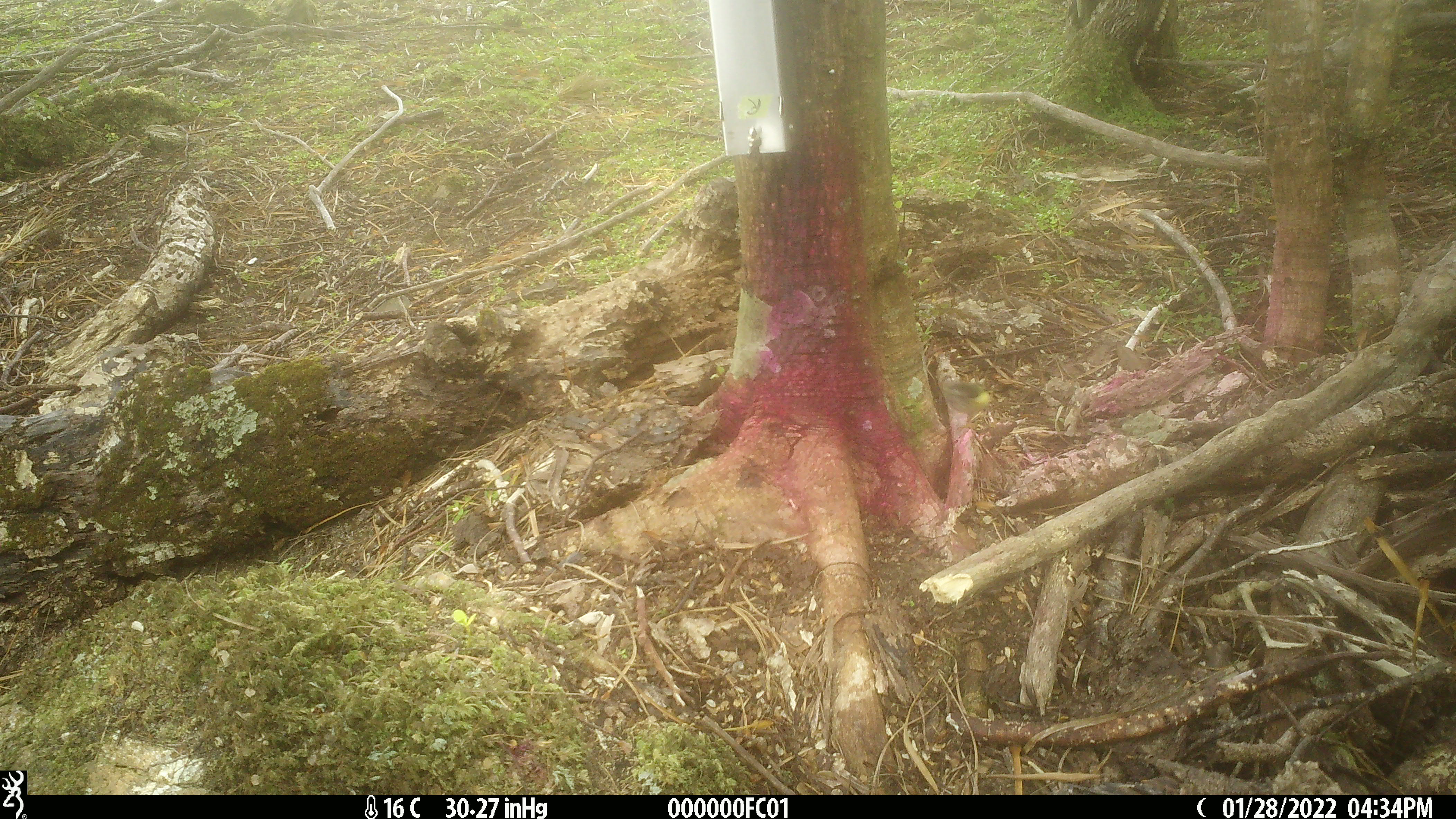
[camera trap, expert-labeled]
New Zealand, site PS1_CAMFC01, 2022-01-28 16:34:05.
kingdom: Animalia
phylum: Chordata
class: Aves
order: Passeriformes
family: Acanthisittidae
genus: Acanthisitta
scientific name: Acanthisitta chloris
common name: rifleman